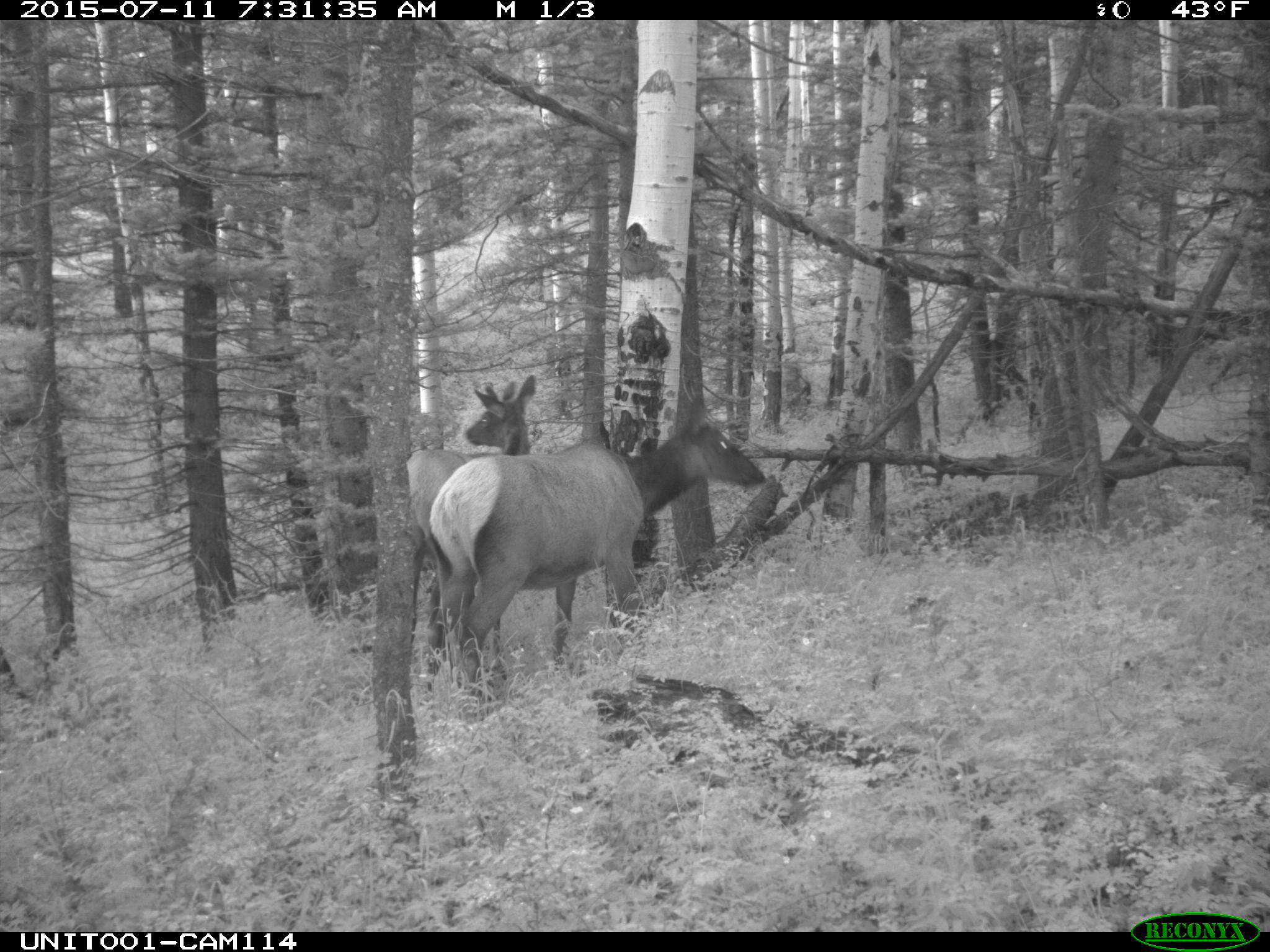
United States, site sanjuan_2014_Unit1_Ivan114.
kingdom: Animalia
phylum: Chordata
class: Mammalia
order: Artiodactyla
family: Cervidae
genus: Cervus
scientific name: Cervus elaphus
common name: red deer